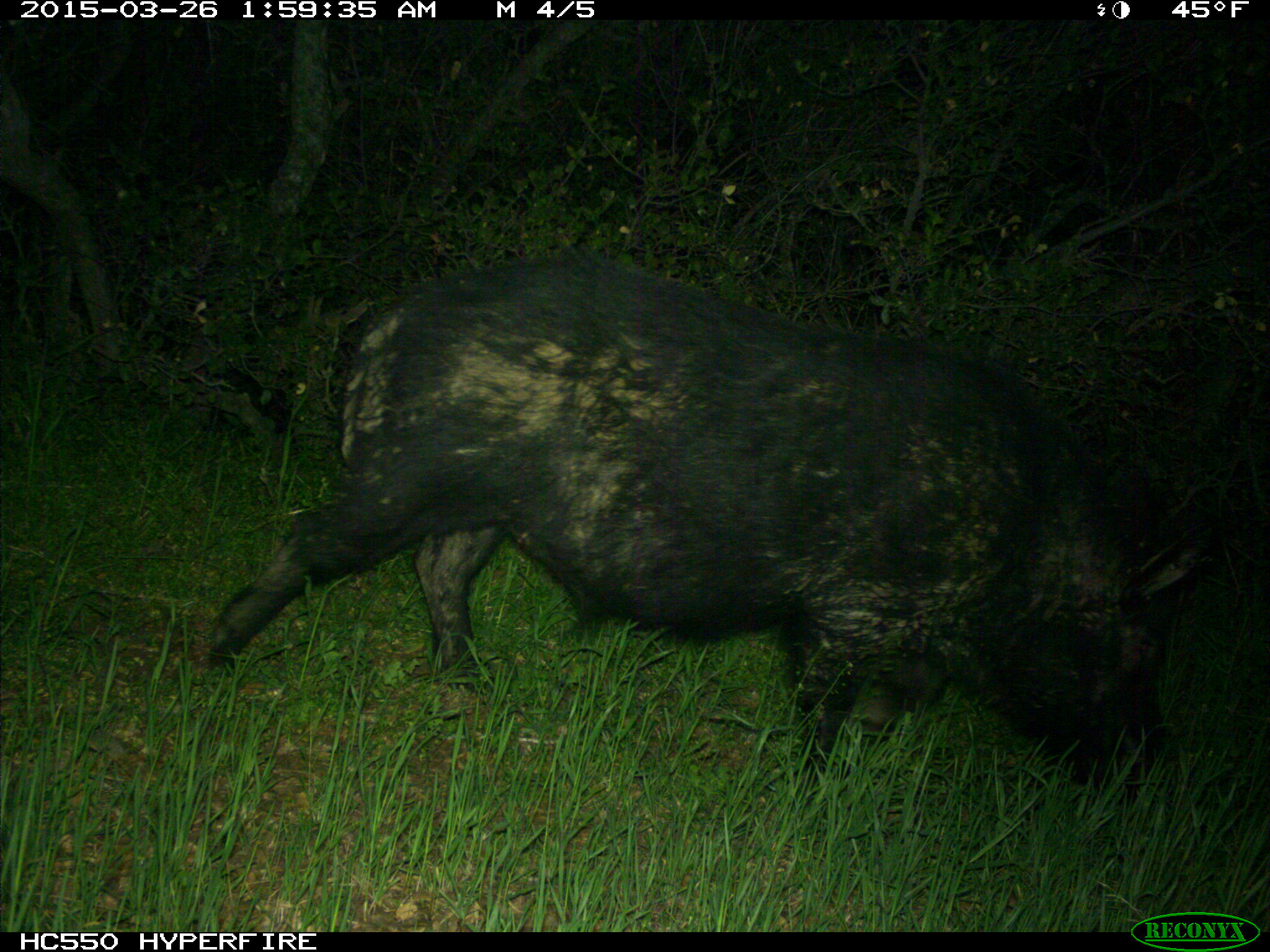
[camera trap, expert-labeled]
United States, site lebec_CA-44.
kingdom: Animalia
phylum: Chordata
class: Mammalia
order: Artiodactyla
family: Suidae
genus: Sus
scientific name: Sus scrofa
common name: wild boar